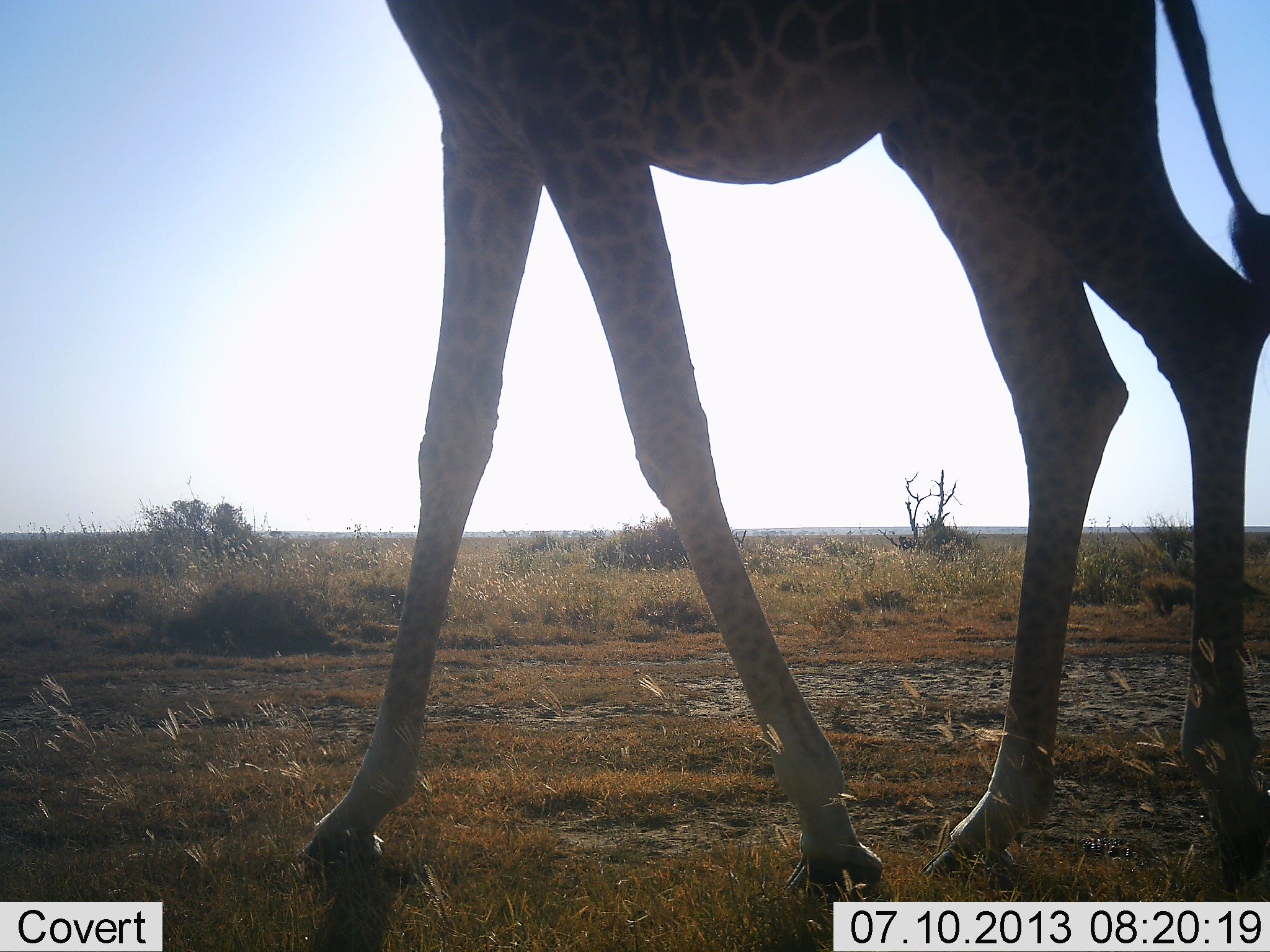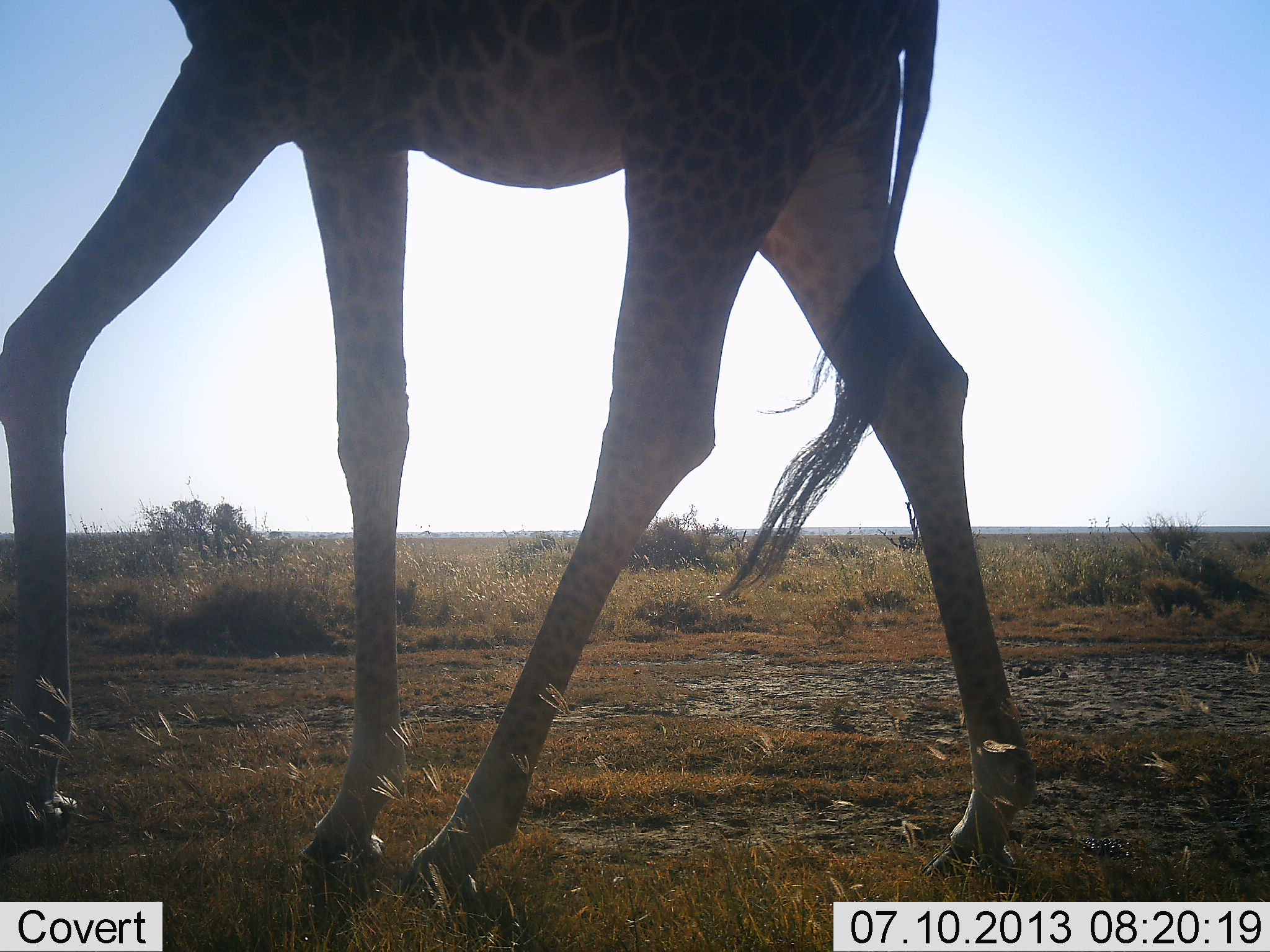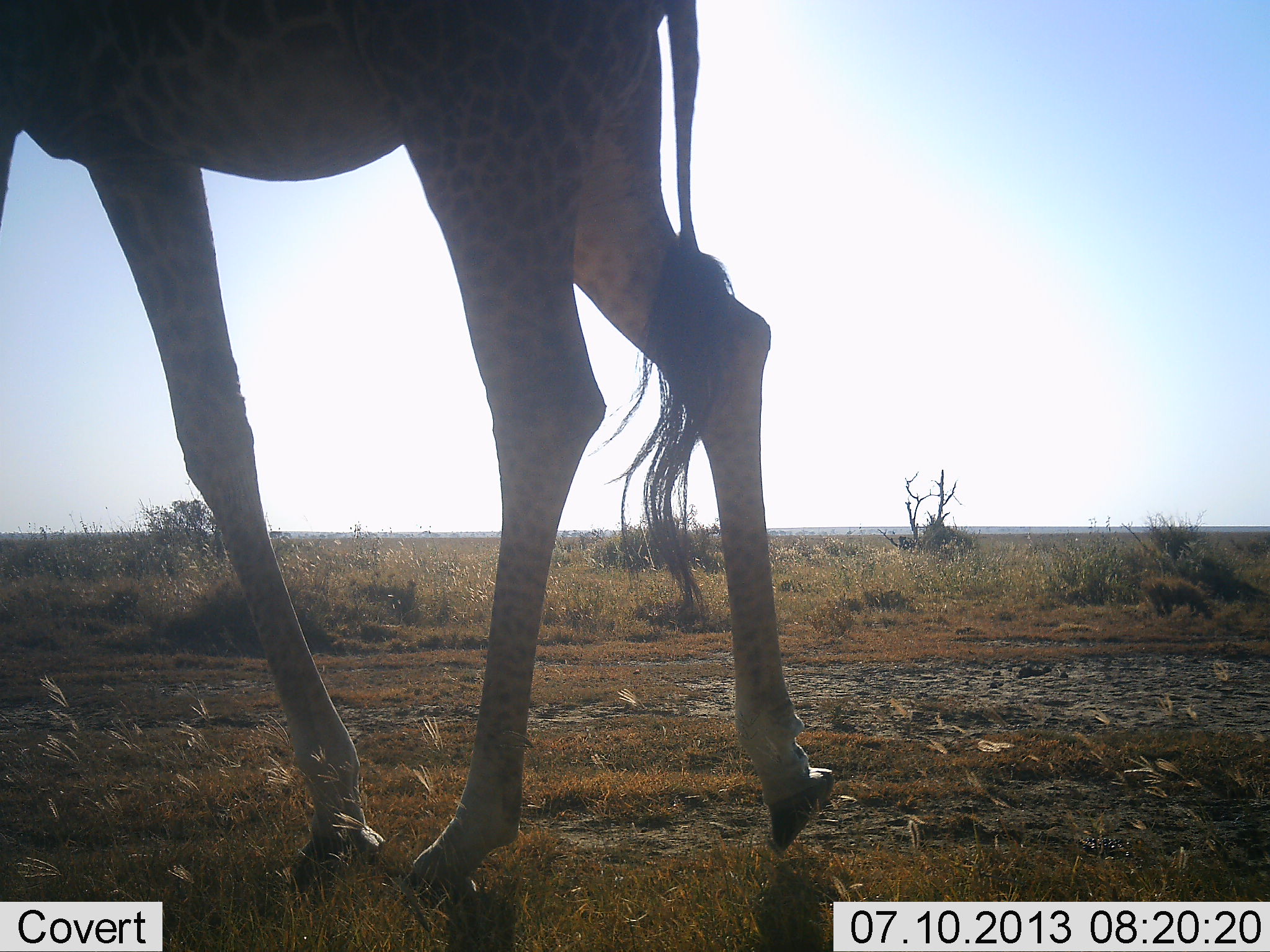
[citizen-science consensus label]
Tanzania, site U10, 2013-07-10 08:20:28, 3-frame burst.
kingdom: Animalia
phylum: Chordata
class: Mammalia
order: Artiodactyla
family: Giraffidae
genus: Giraffa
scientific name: Giraffa camelopardalis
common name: giraffe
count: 1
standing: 10%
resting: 0%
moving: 90%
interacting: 0%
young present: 0%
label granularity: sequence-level